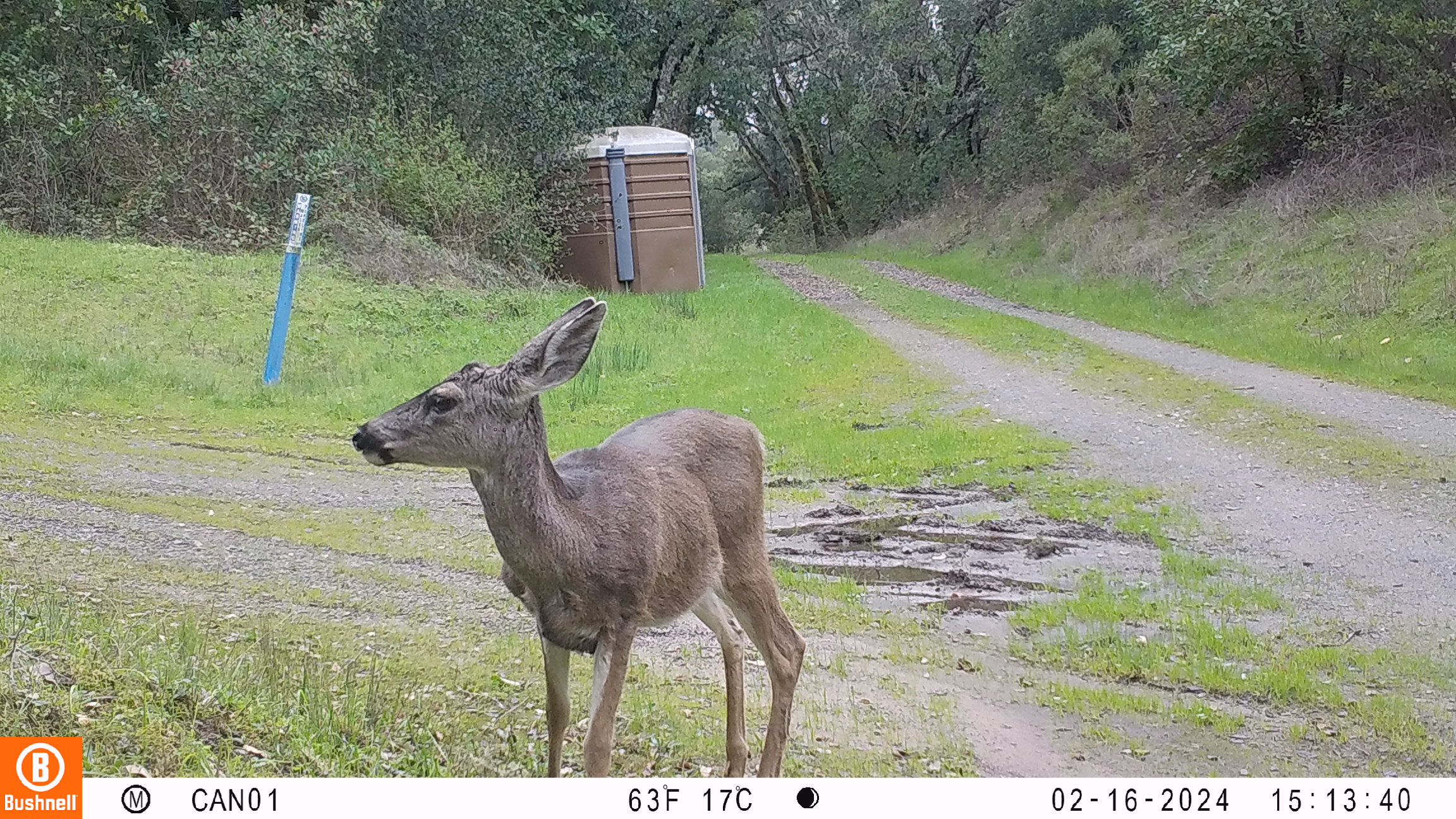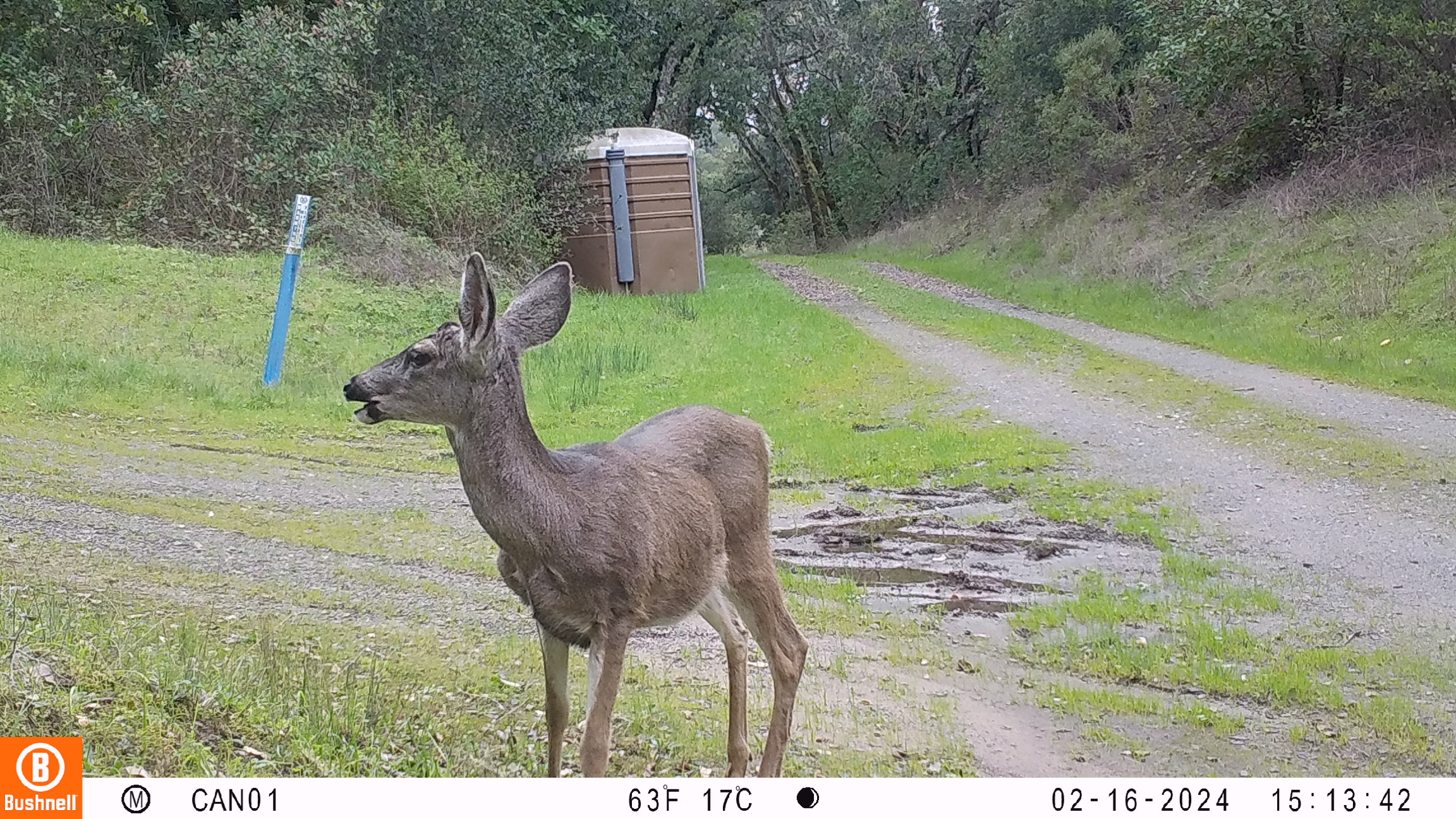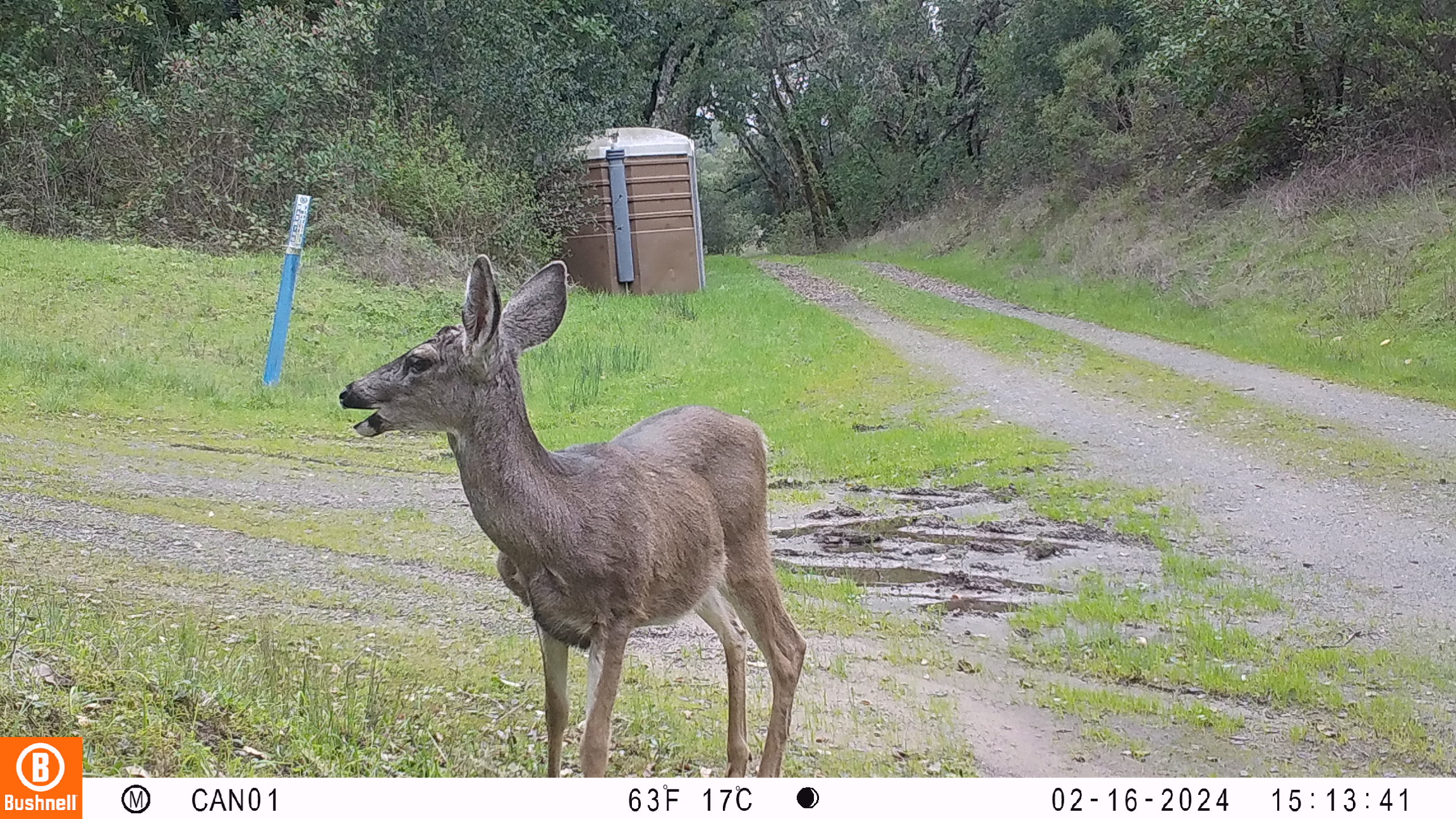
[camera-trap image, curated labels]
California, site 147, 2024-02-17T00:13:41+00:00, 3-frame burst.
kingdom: Animalia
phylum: Chordata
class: Mammalia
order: Artiodactyla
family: Cervidae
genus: Odocoileus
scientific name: Odocoileus hemionus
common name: mule deer